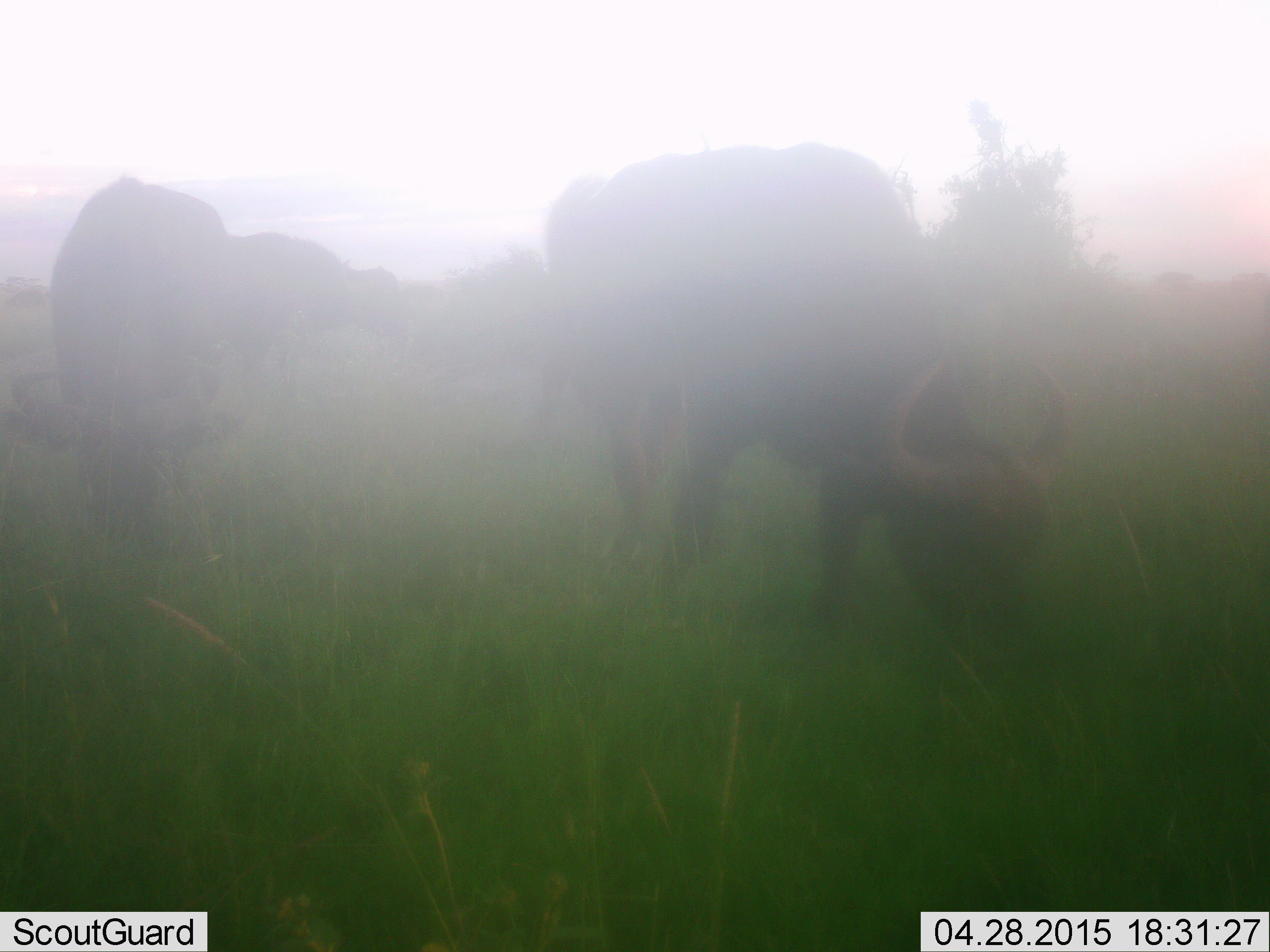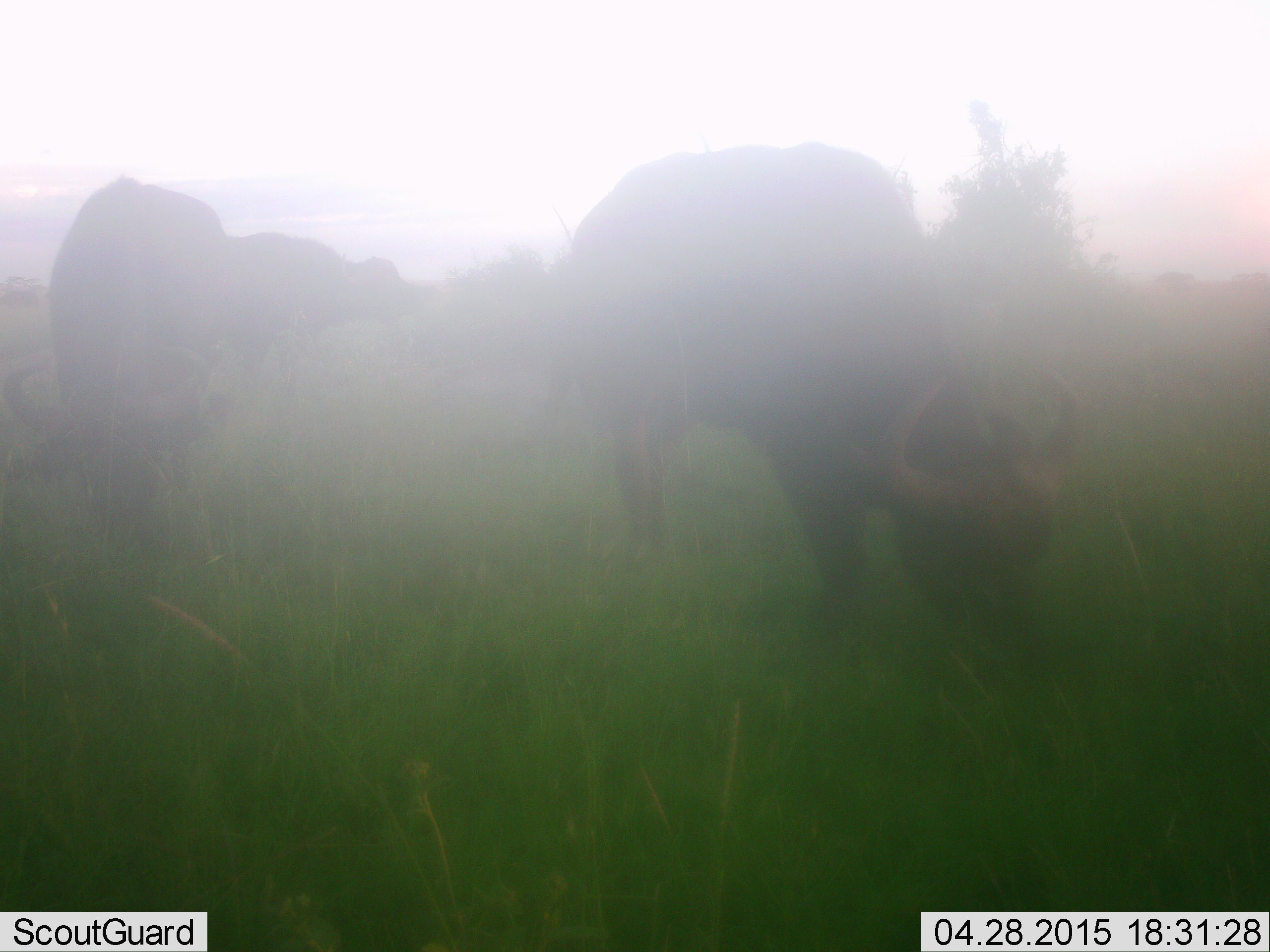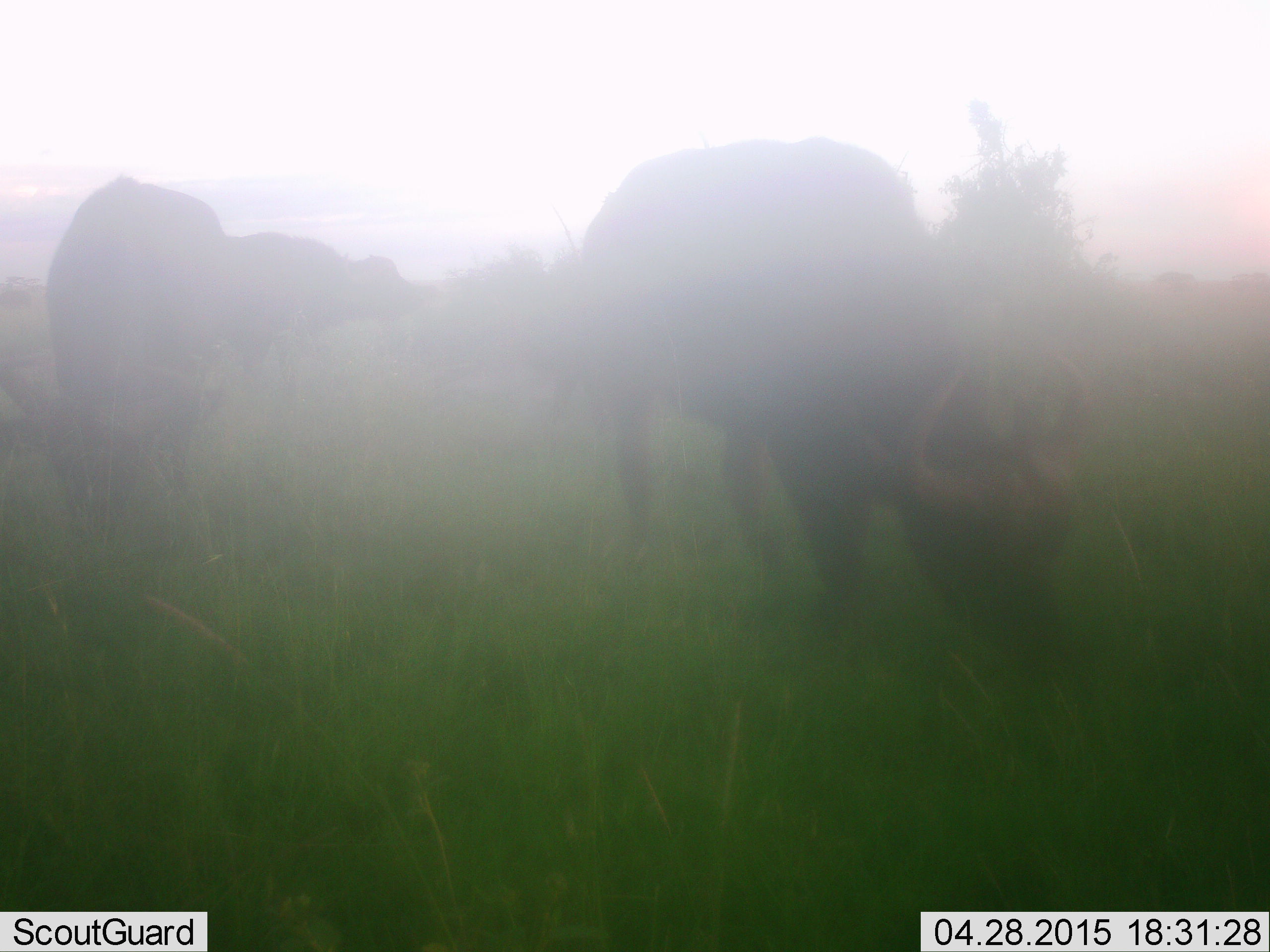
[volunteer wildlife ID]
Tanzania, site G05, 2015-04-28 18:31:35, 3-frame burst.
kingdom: Animalia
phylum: Chordata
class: Mammalia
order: Artiodactyla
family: Bovidae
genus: Syncerus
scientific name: Syncerus caffer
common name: cape buffalo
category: buffalo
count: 3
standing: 20%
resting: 0%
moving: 0%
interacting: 0%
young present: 0%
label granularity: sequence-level